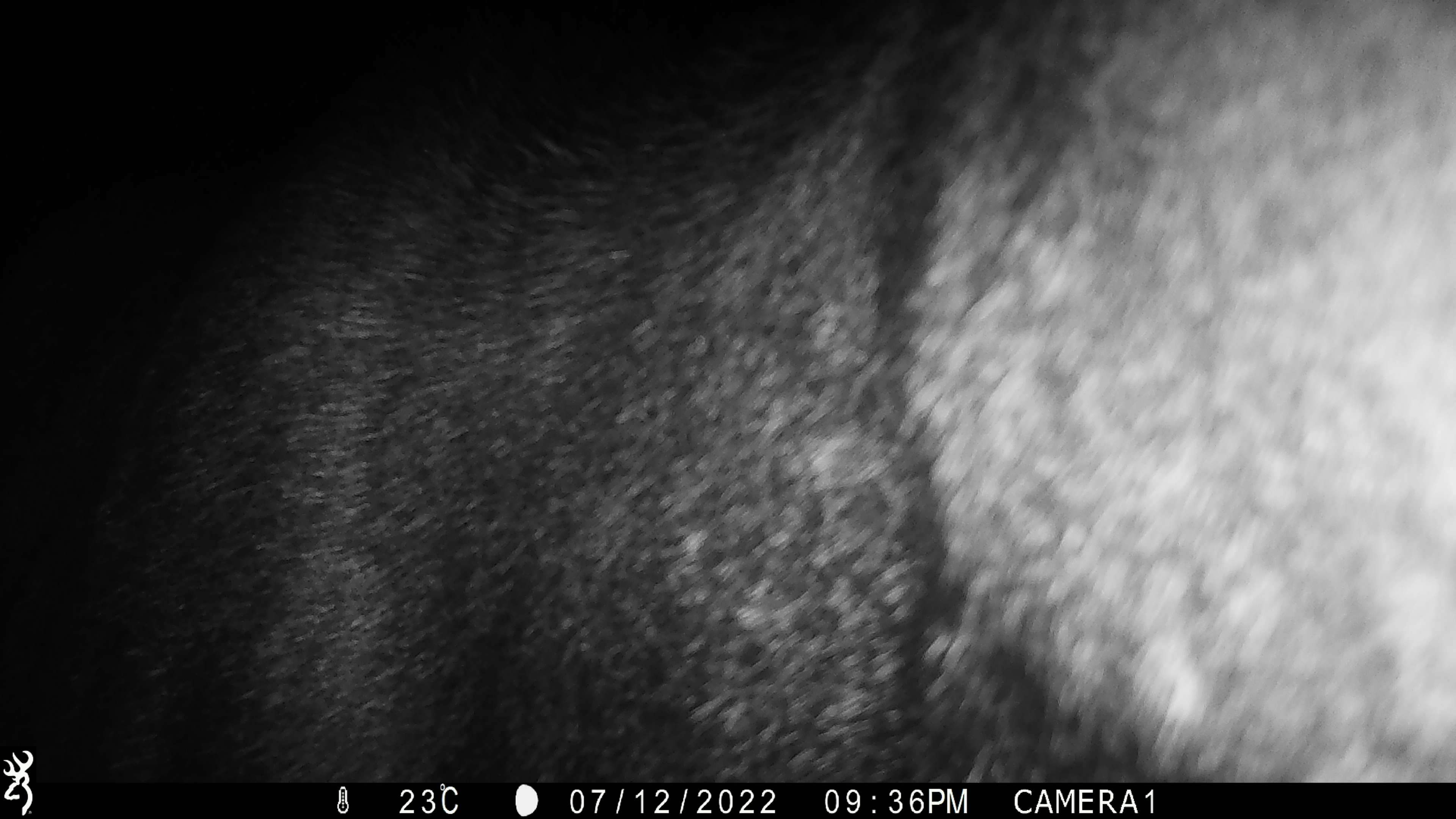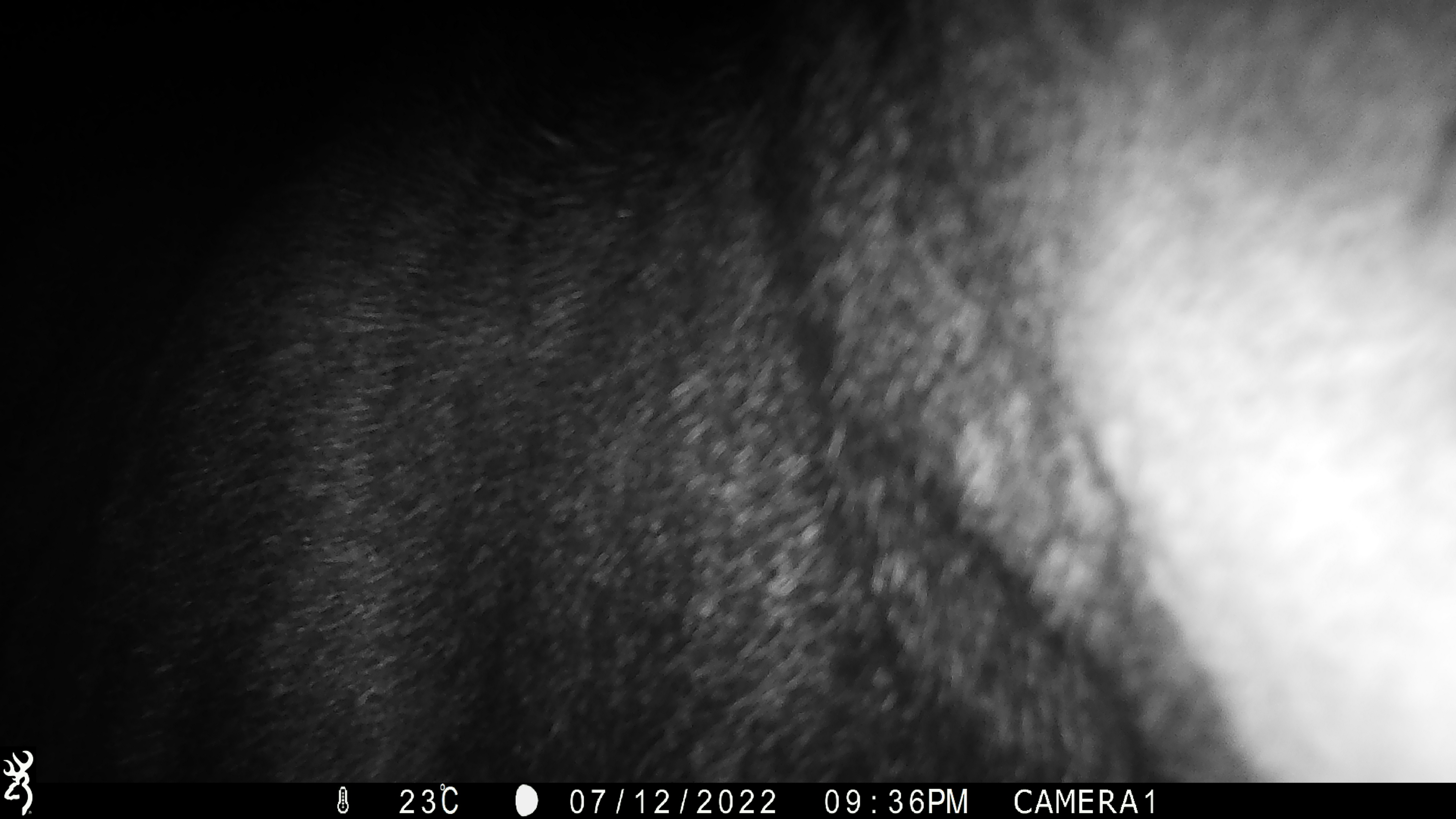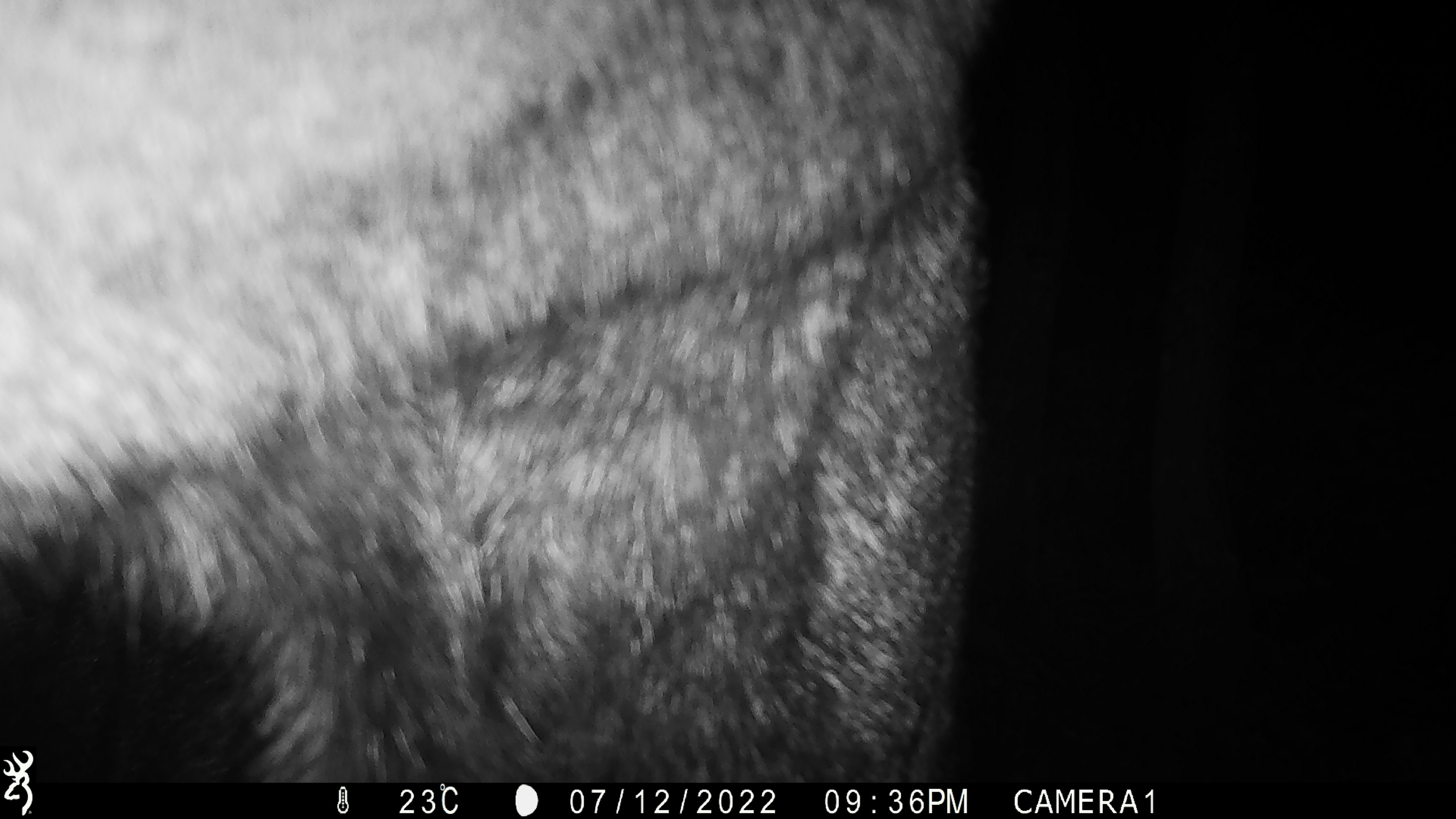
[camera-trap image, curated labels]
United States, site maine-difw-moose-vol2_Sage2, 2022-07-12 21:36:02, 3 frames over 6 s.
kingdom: Animalia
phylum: Chordata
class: Mammalia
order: Artiodactyla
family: Cervidae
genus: Alces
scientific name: Alces alces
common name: moose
Moose (Alces alces).